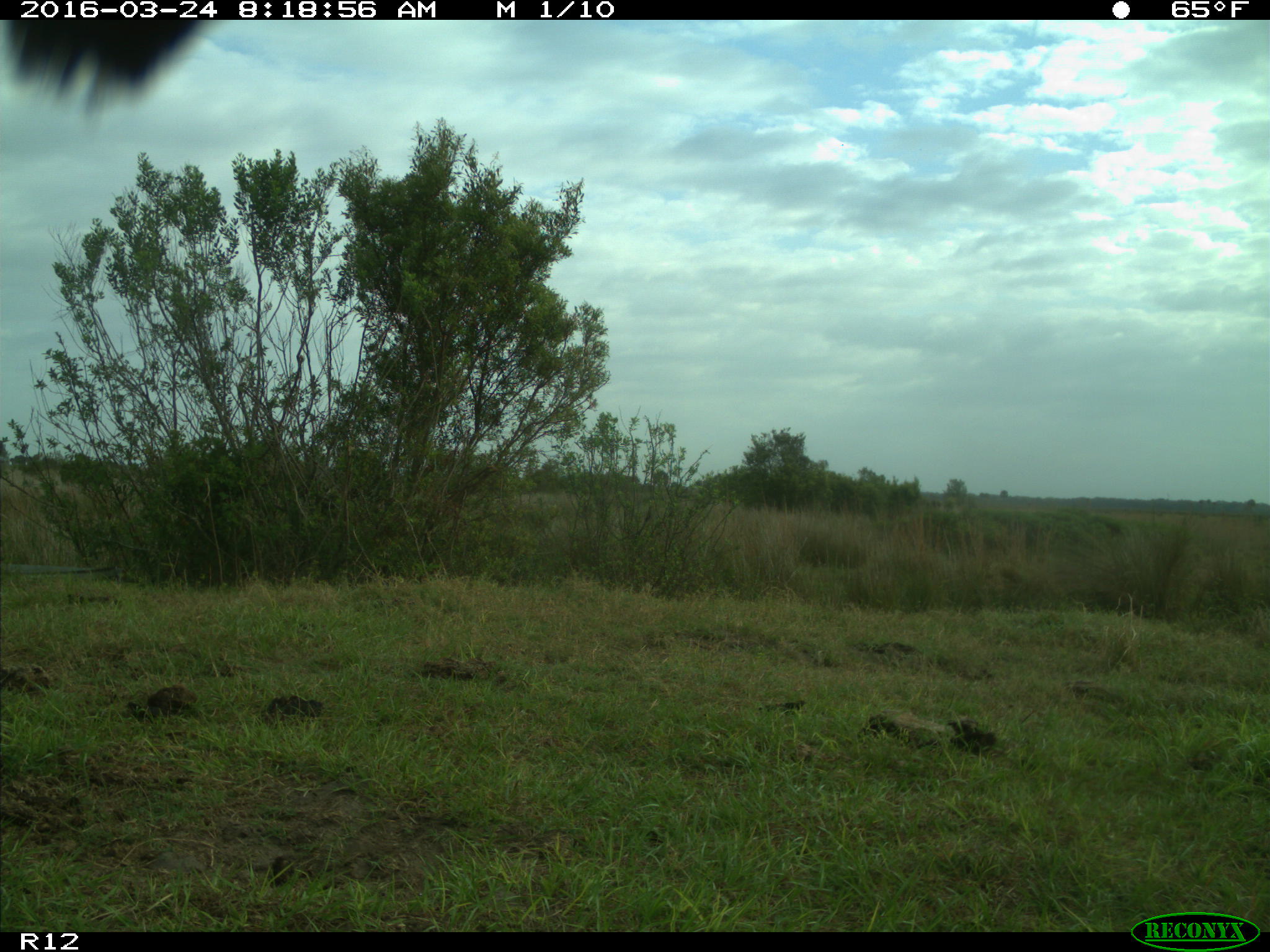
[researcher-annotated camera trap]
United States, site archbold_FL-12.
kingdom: Animalia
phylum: Chordata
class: Mammalia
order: Artiodactyla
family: Bovidae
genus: Bos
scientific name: Bos taurus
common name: domestic cow